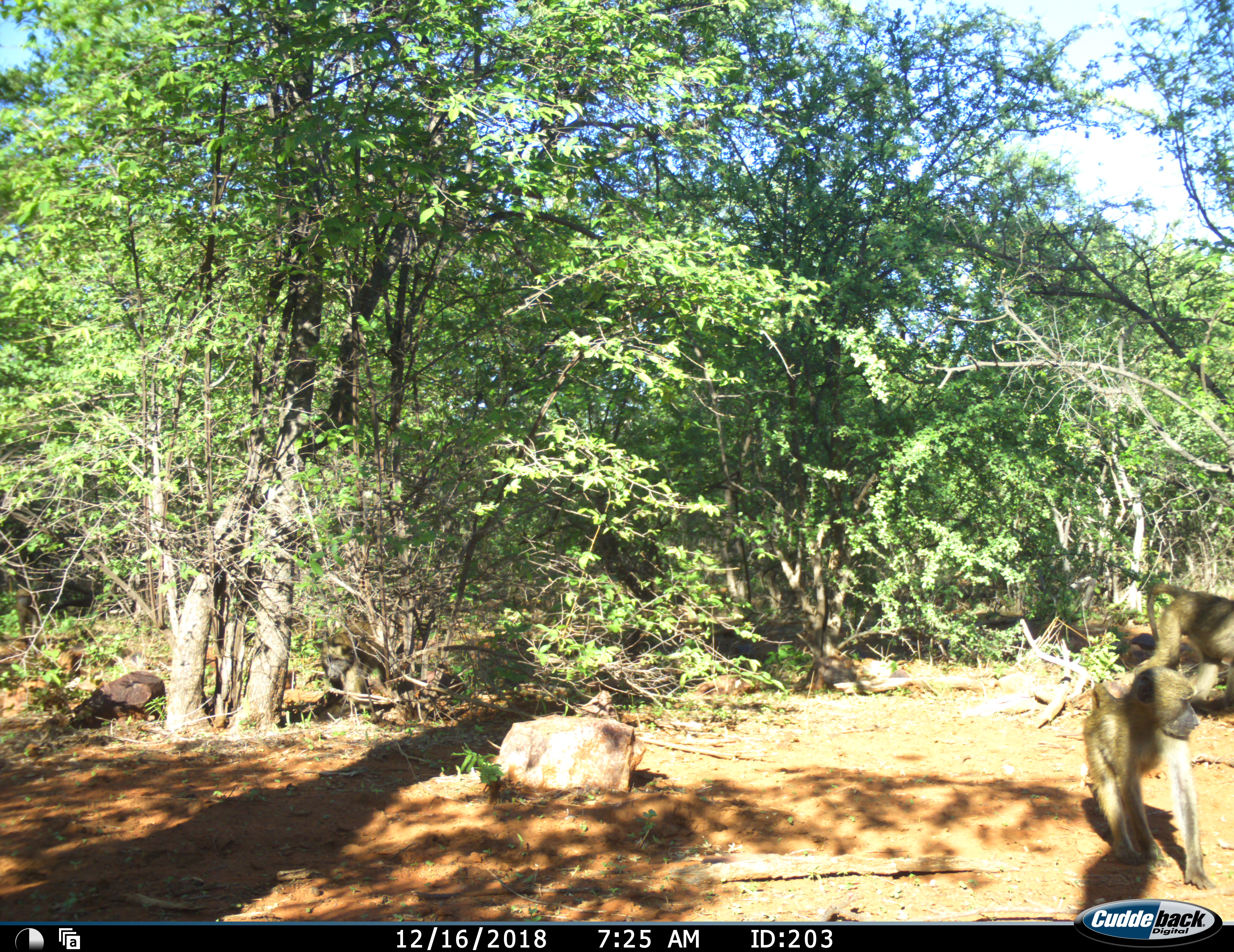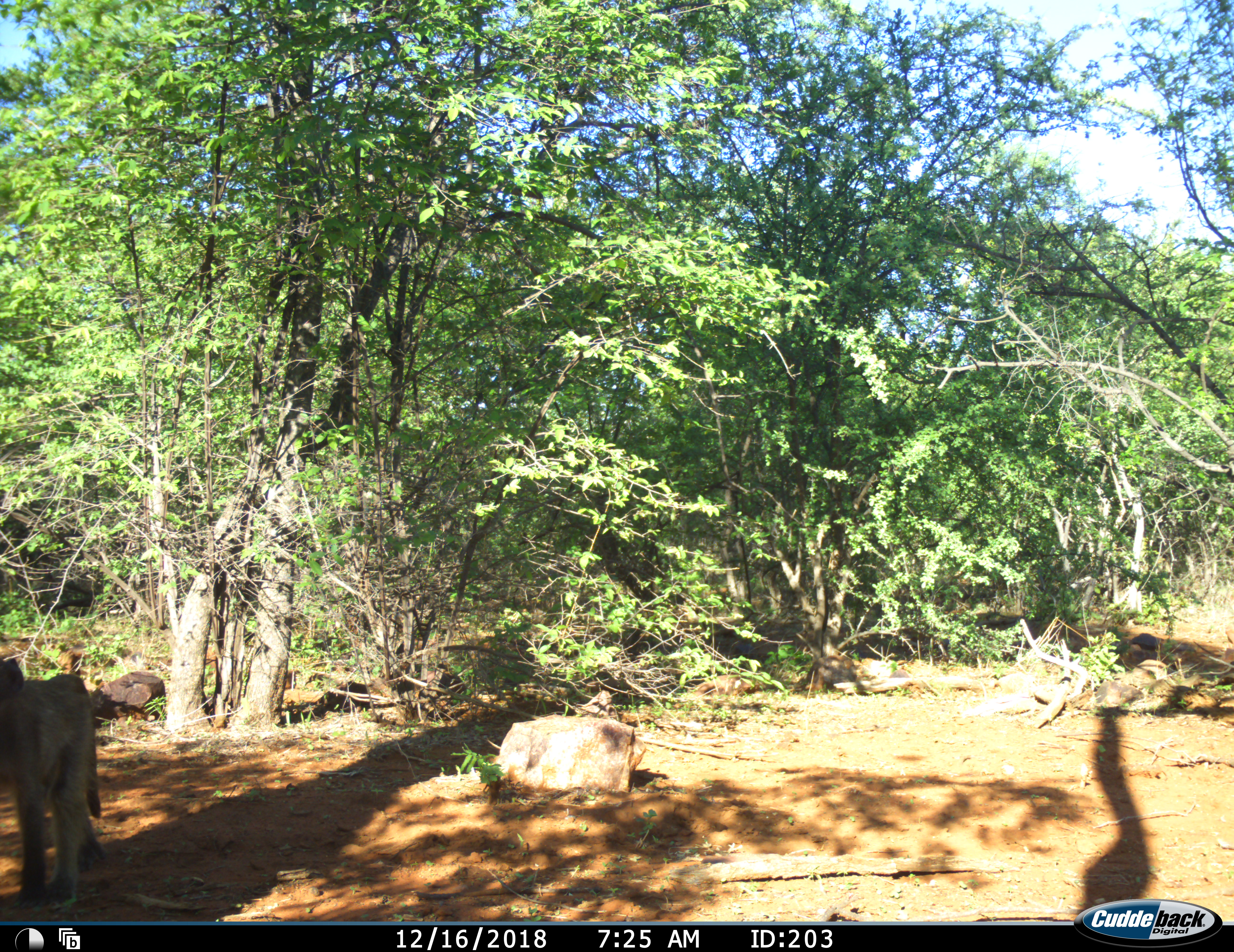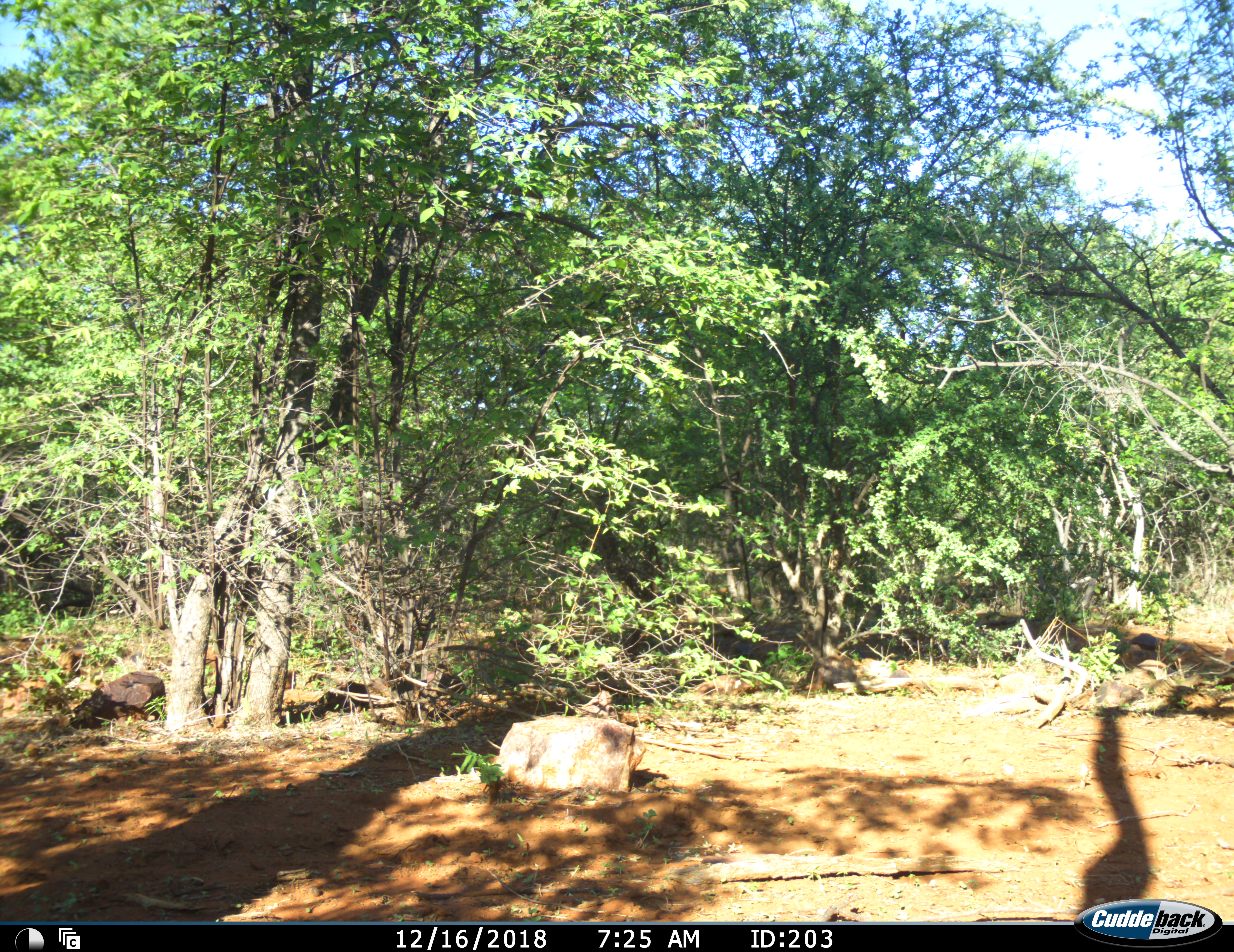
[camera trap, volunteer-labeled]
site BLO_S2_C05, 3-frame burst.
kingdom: Animalia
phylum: Chordata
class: Mammalia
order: Primates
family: Cercopithecidae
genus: Papio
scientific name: Papio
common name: baboon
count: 2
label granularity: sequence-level